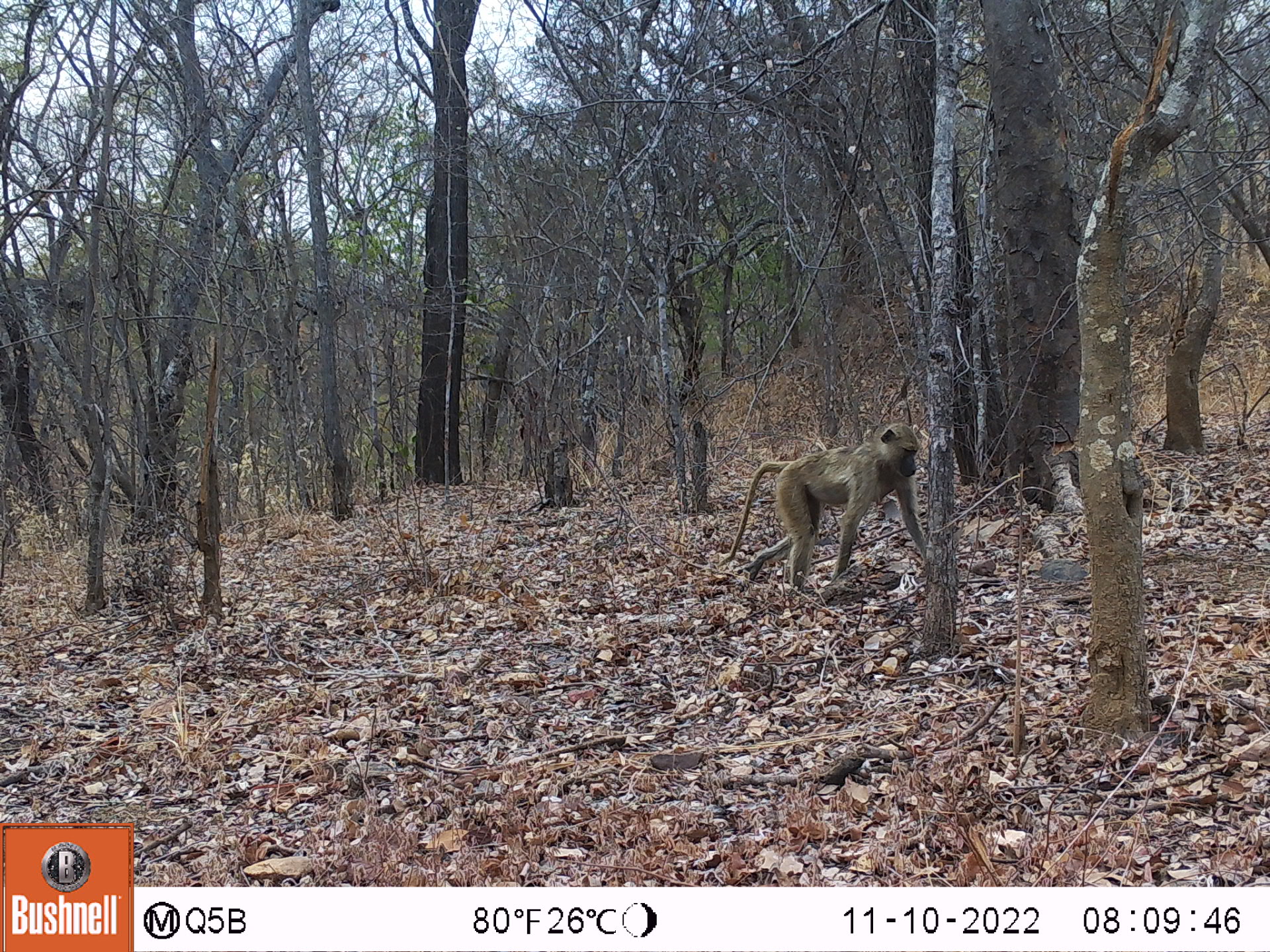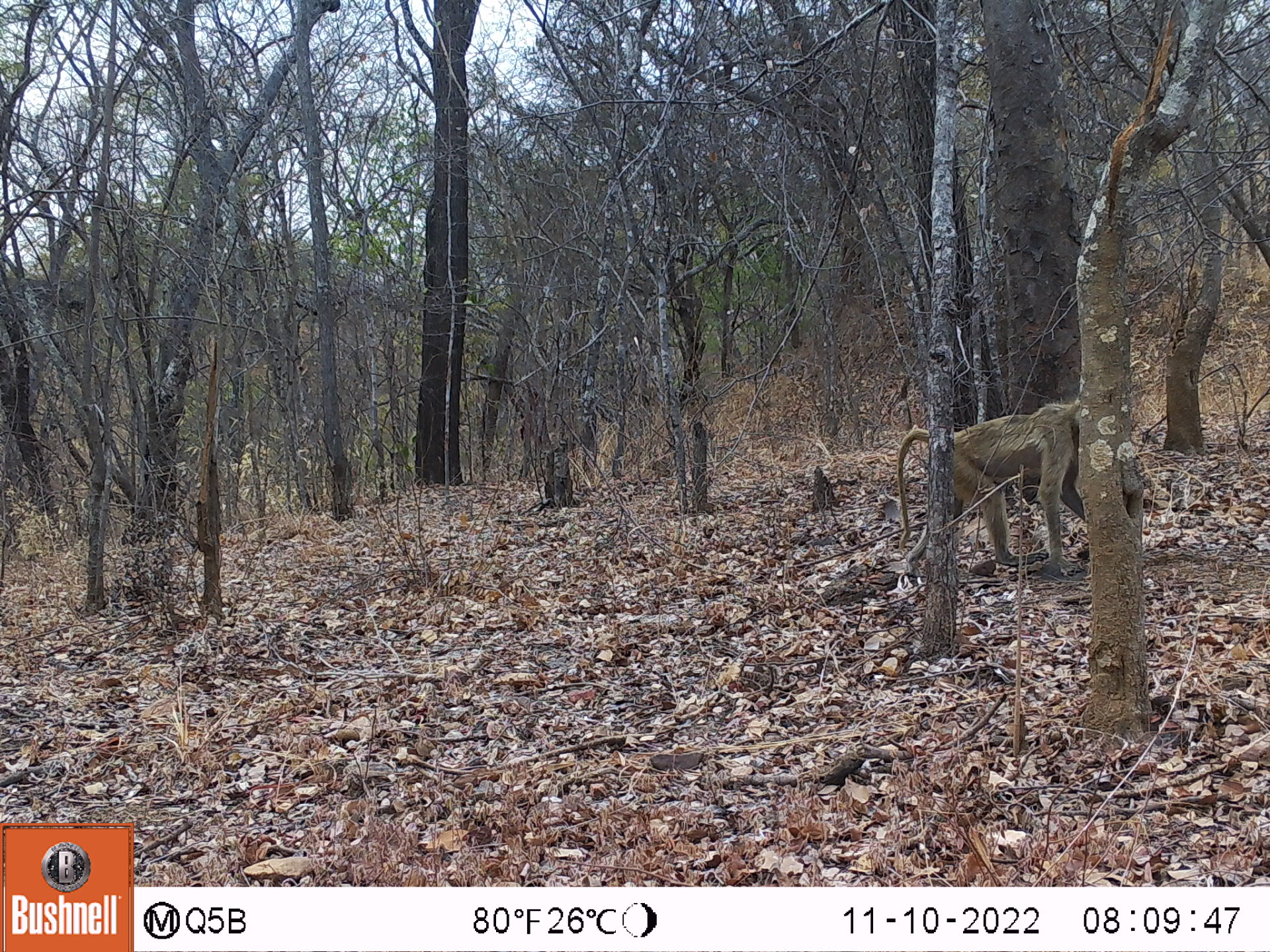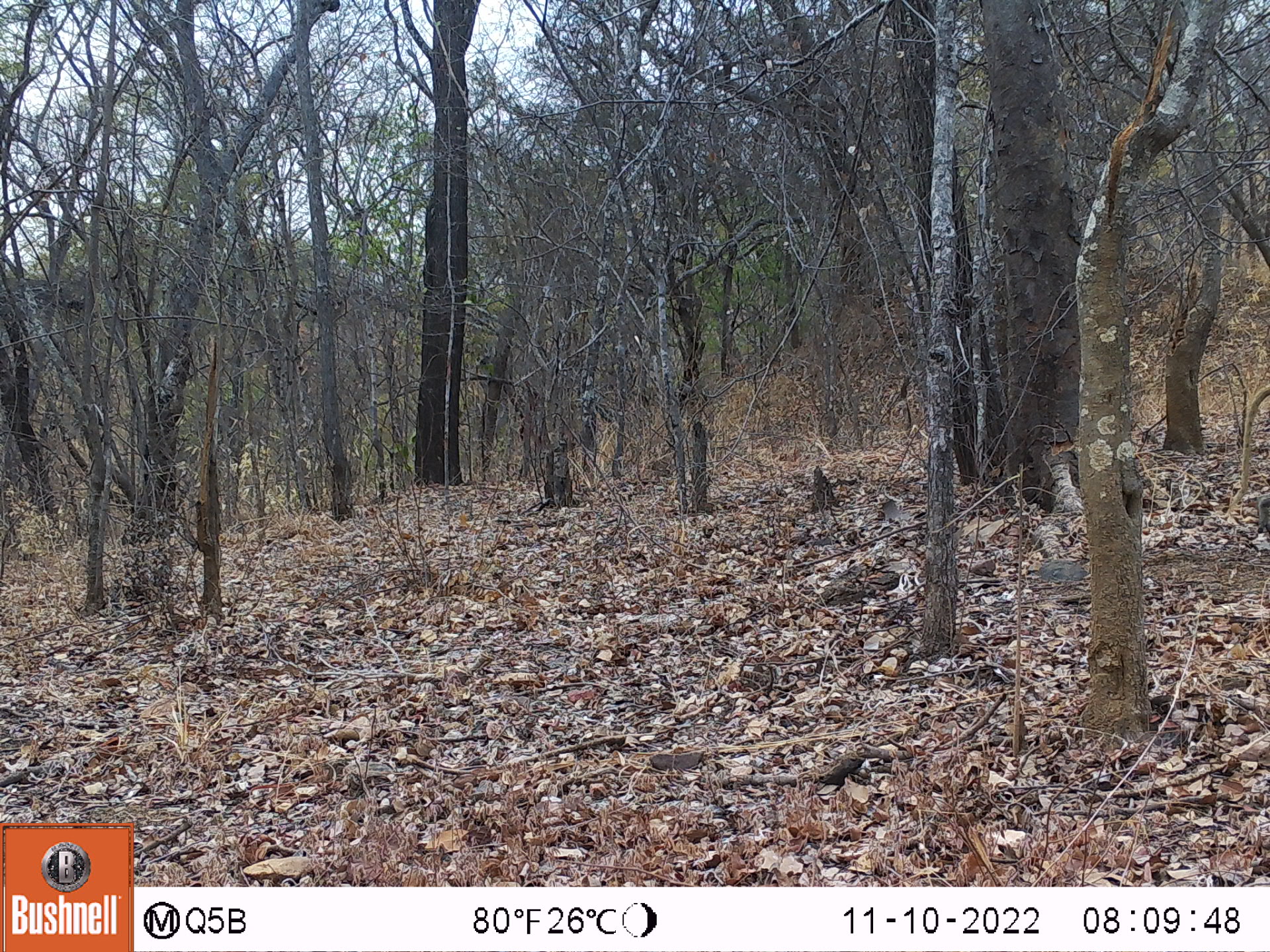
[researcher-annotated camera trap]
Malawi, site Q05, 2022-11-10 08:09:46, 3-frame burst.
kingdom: Animalia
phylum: Chordata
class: Mammalia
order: Primates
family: Cercopithecidae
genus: Papio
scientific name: Papio cynocephalus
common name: yellow baboon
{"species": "yellow baboon (Papio cynocephalus)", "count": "1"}